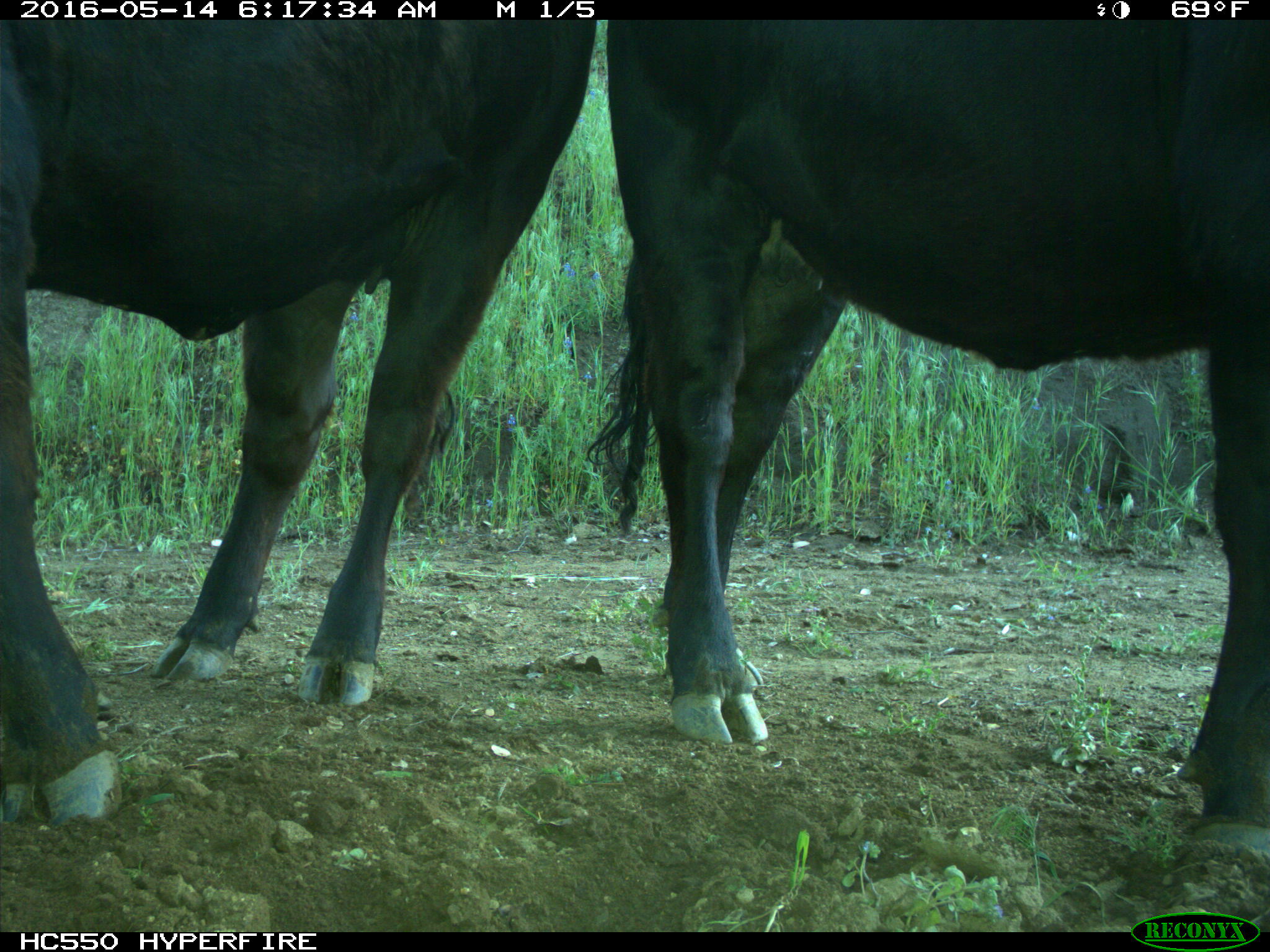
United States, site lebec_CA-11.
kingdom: Animalia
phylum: Chordata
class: Mammalia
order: Artiodactyla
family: Bovidae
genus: Bos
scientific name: Bos taurus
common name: domestic cow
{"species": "Bos taurus (domestic cow)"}